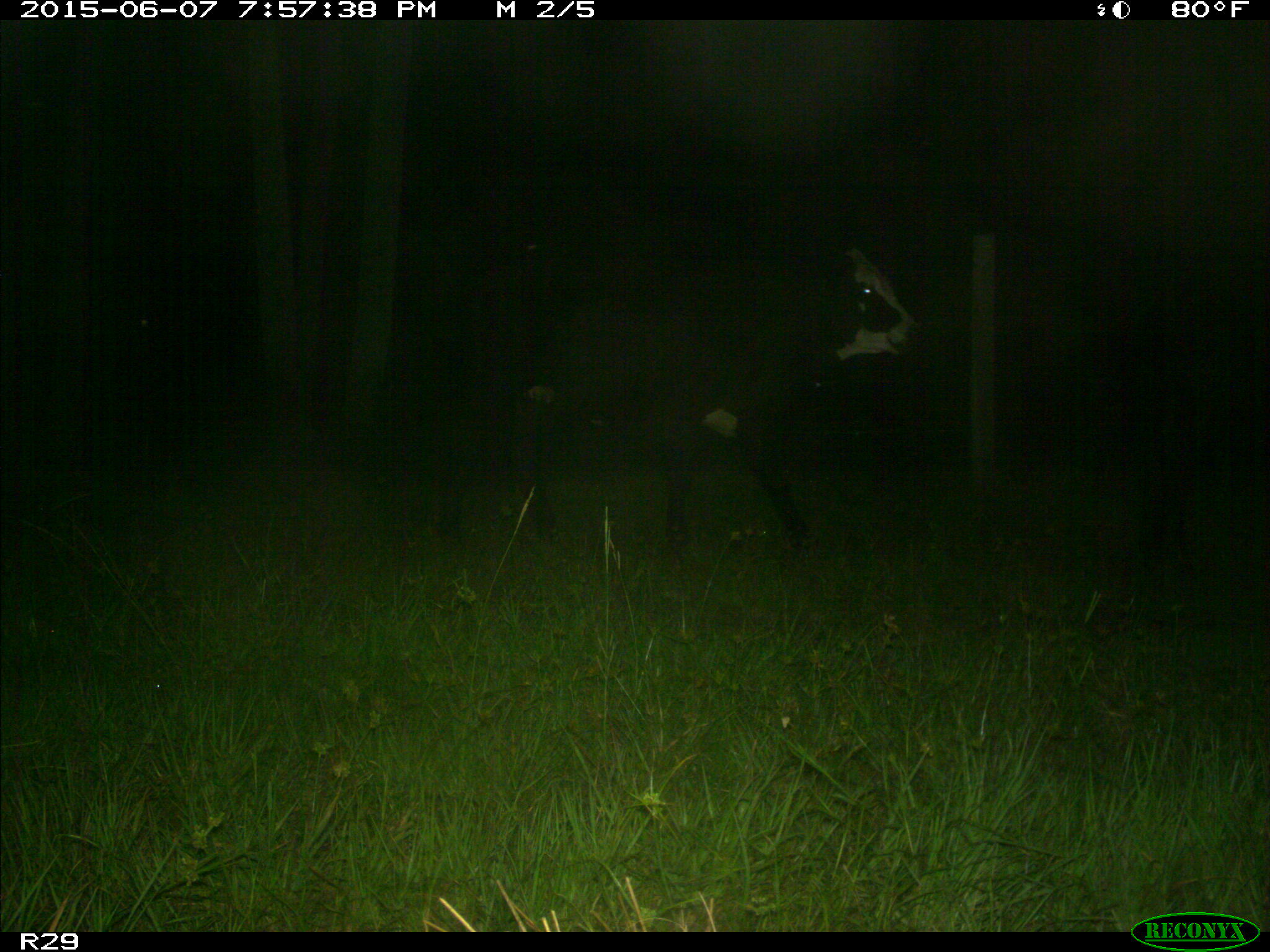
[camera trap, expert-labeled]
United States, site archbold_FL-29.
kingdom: Animalia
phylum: Chordata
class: Mammalia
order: Artiodactyla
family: Bovidae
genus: Bos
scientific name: Bos taurus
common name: domestic cow